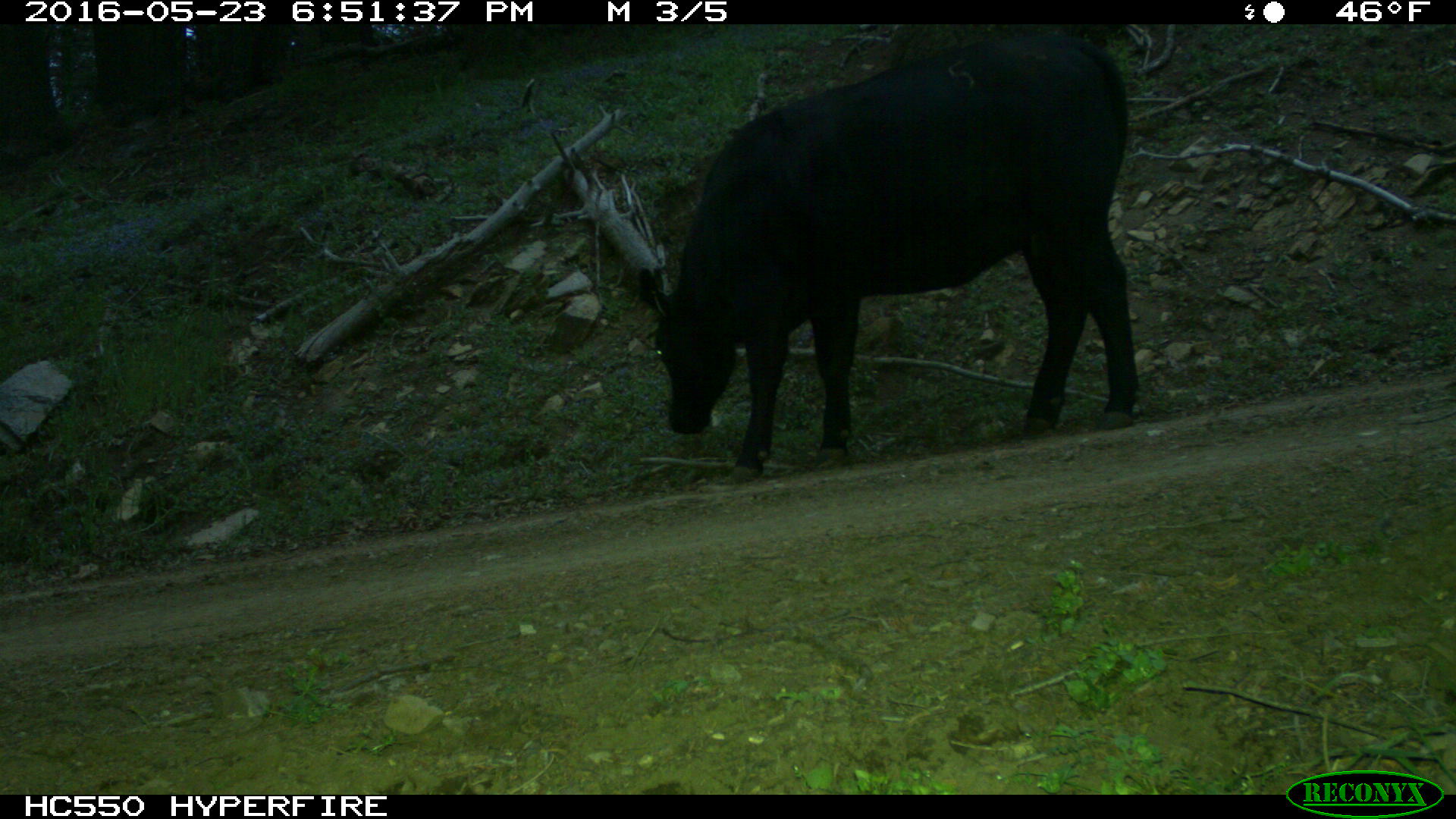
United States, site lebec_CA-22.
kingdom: Animalia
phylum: Chordata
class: Mammalia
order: Artiodactyla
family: Bovidae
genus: Bos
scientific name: Bos taurus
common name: domestic cow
Bos taurus (domestic cow).